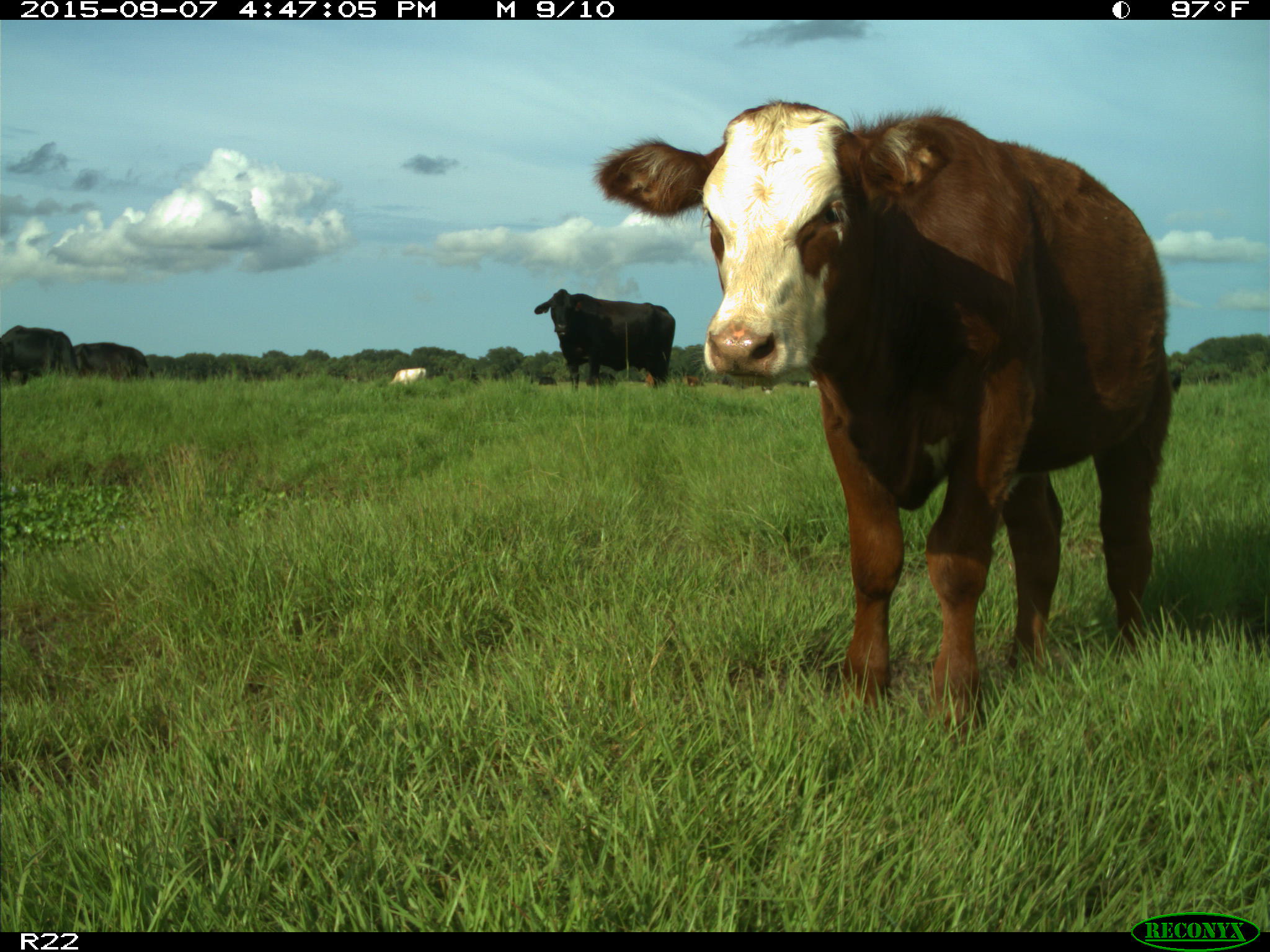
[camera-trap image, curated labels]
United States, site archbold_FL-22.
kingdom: Animalia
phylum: Chordata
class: Mammalia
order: Artiodactyla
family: Bovidae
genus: Bos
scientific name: Bos taurus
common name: domestic cow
Bos taurus (domestic cow).